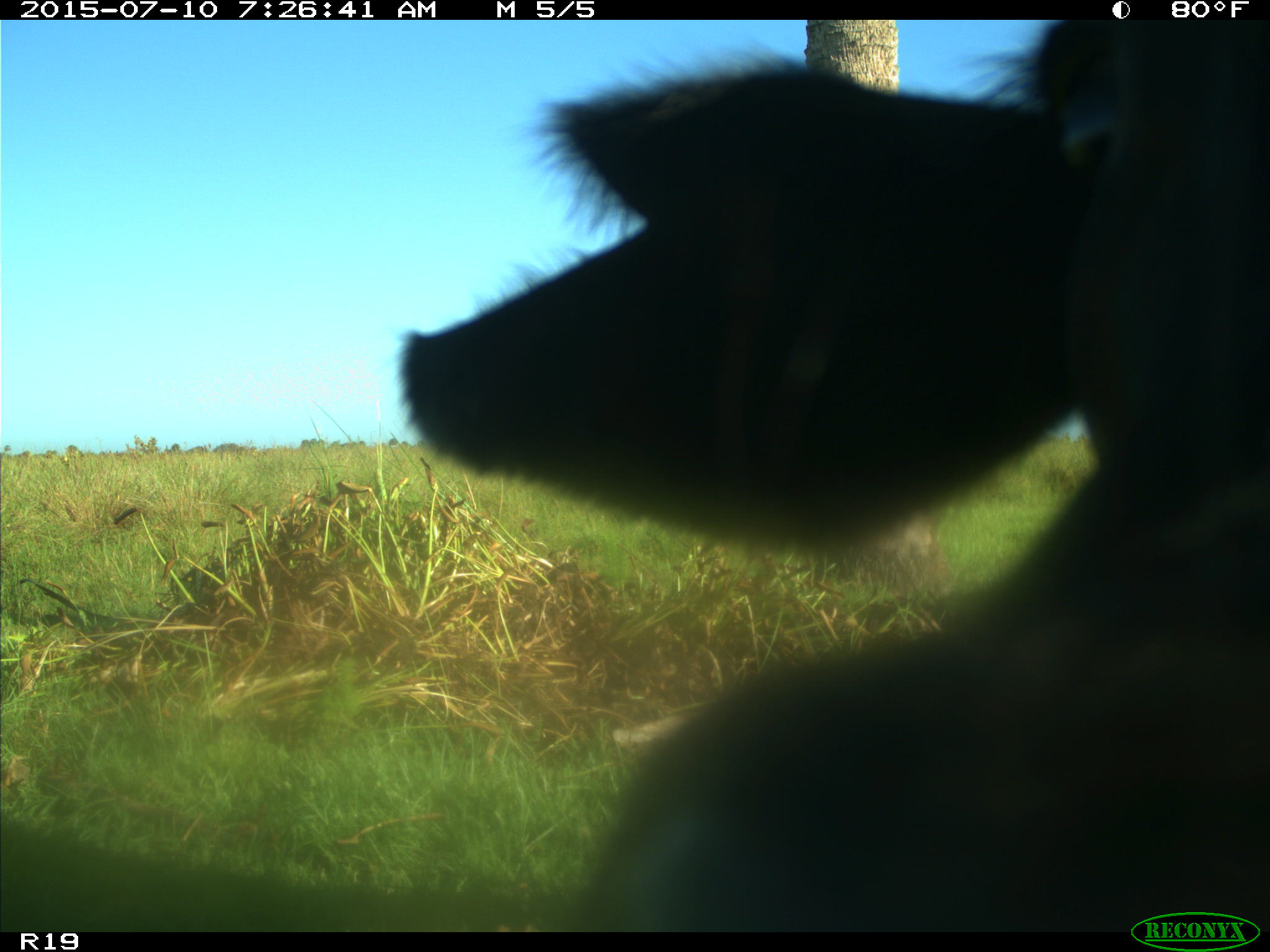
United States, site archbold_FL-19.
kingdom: Animalia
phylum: Chordata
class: Mammalia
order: Artiodactyla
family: Bovidae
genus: Bos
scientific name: Bos taurus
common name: domestic cow